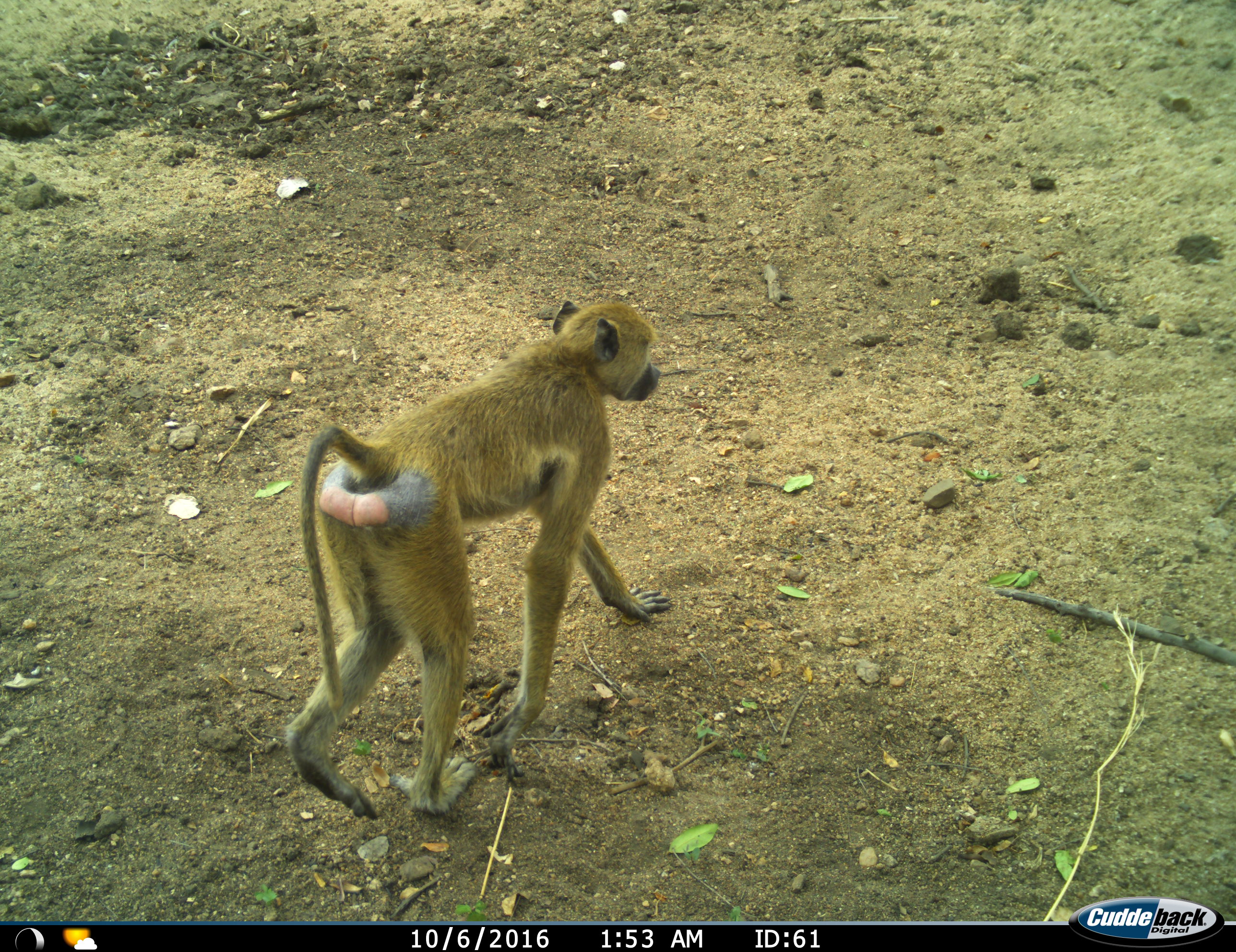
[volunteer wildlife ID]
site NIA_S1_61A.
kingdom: Animalia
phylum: Chordata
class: Mammalia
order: Primates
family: Cercopithecidae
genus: Papio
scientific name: Papio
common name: baboon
Baboon (Papio), count 1. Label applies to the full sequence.